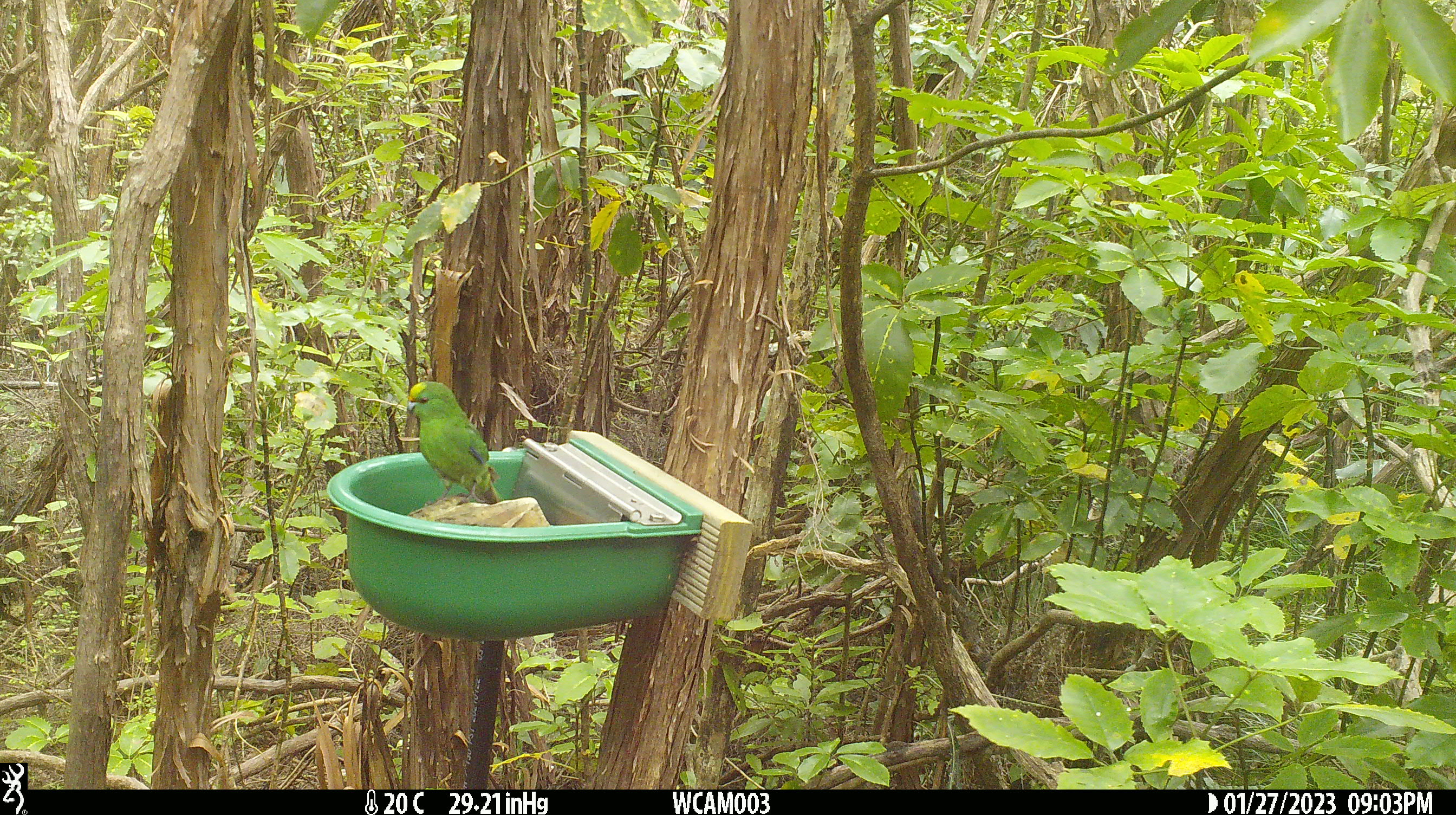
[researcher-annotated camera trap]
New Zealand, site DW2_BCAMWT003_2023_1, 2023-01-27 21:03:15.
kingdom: Animalia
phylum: Chordata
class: Aves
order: Psittaciformes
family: Psittaculidae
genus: Cyanoramphus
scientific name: Cyanoramphus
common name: parakeet